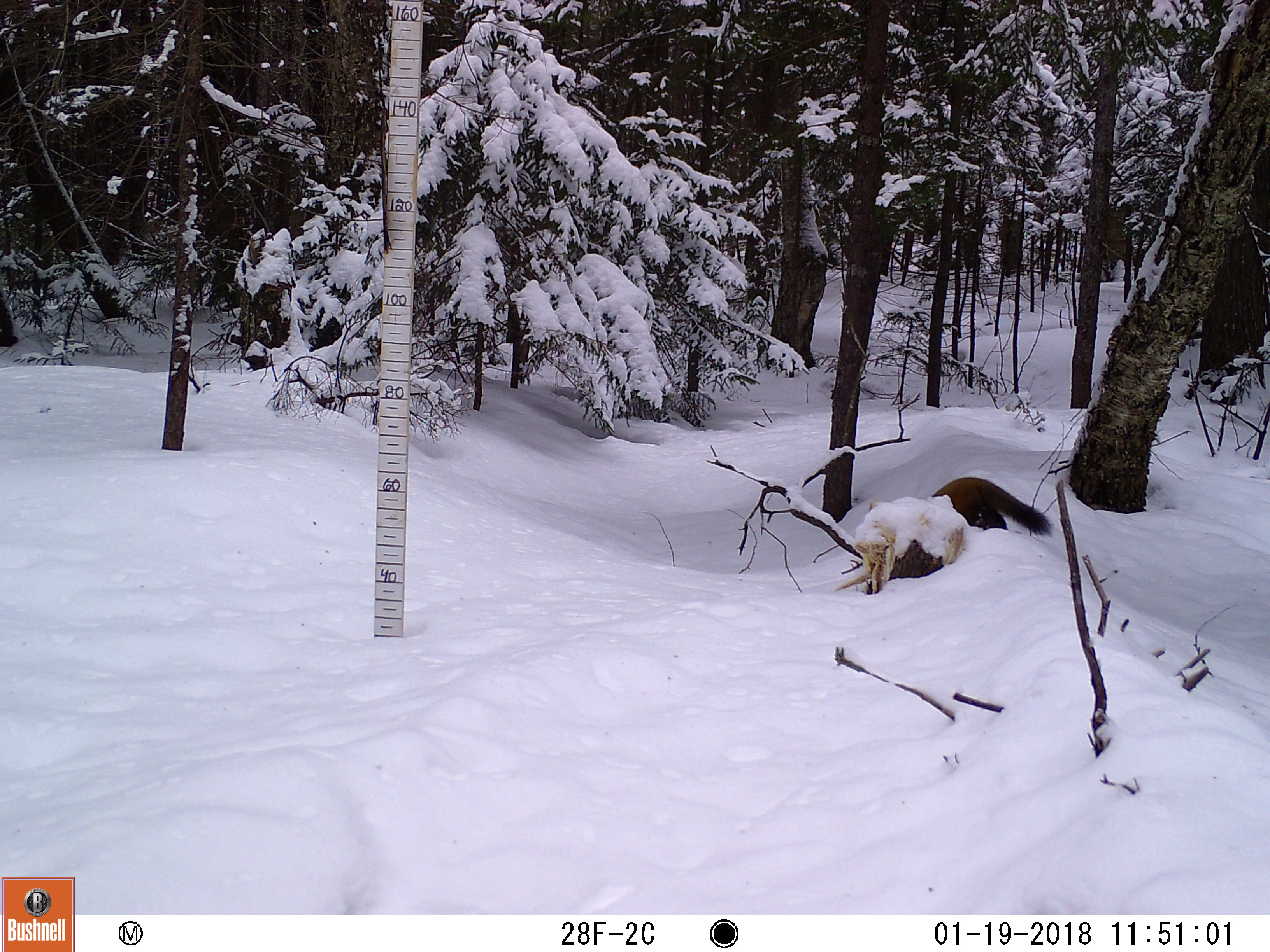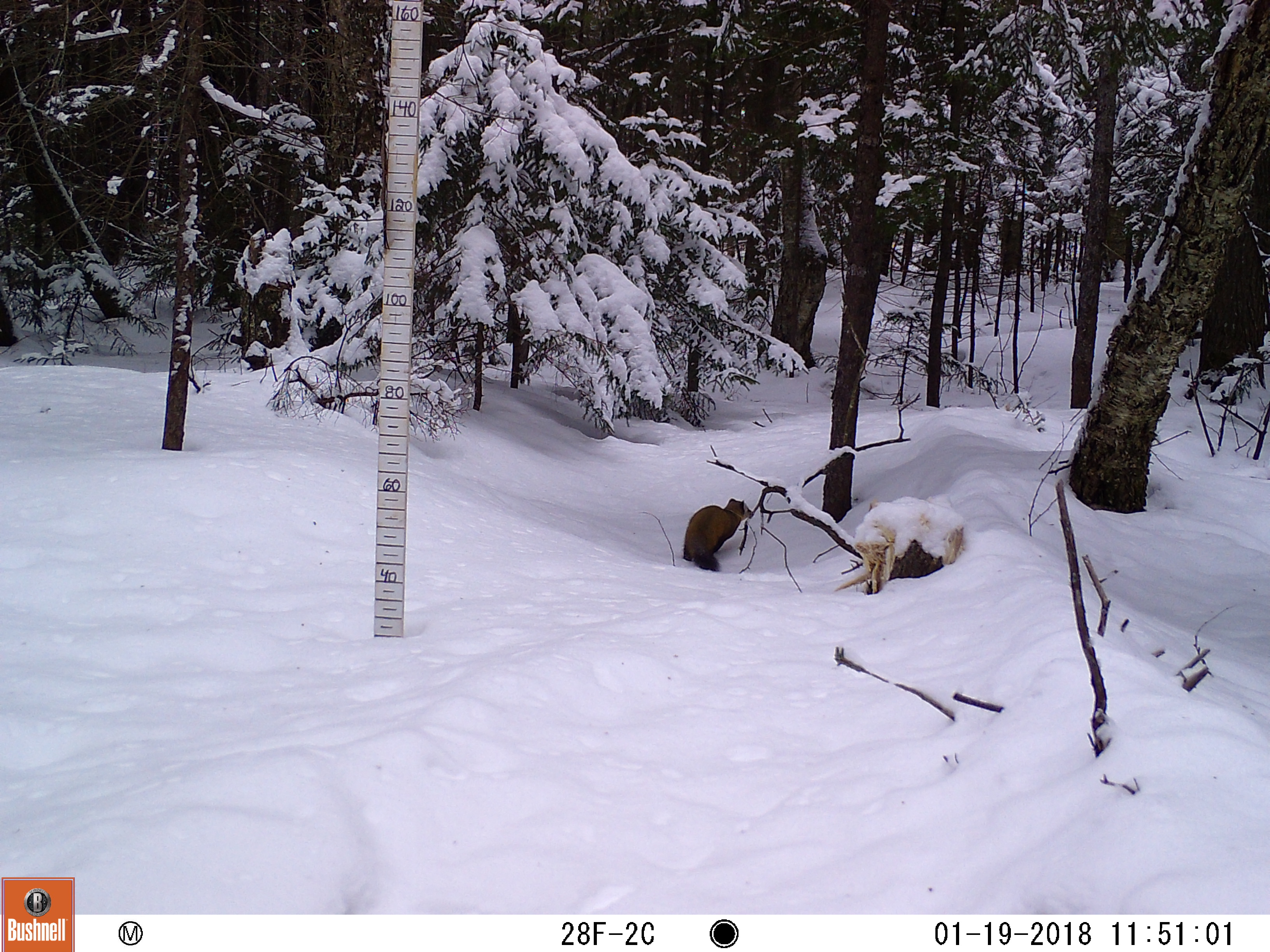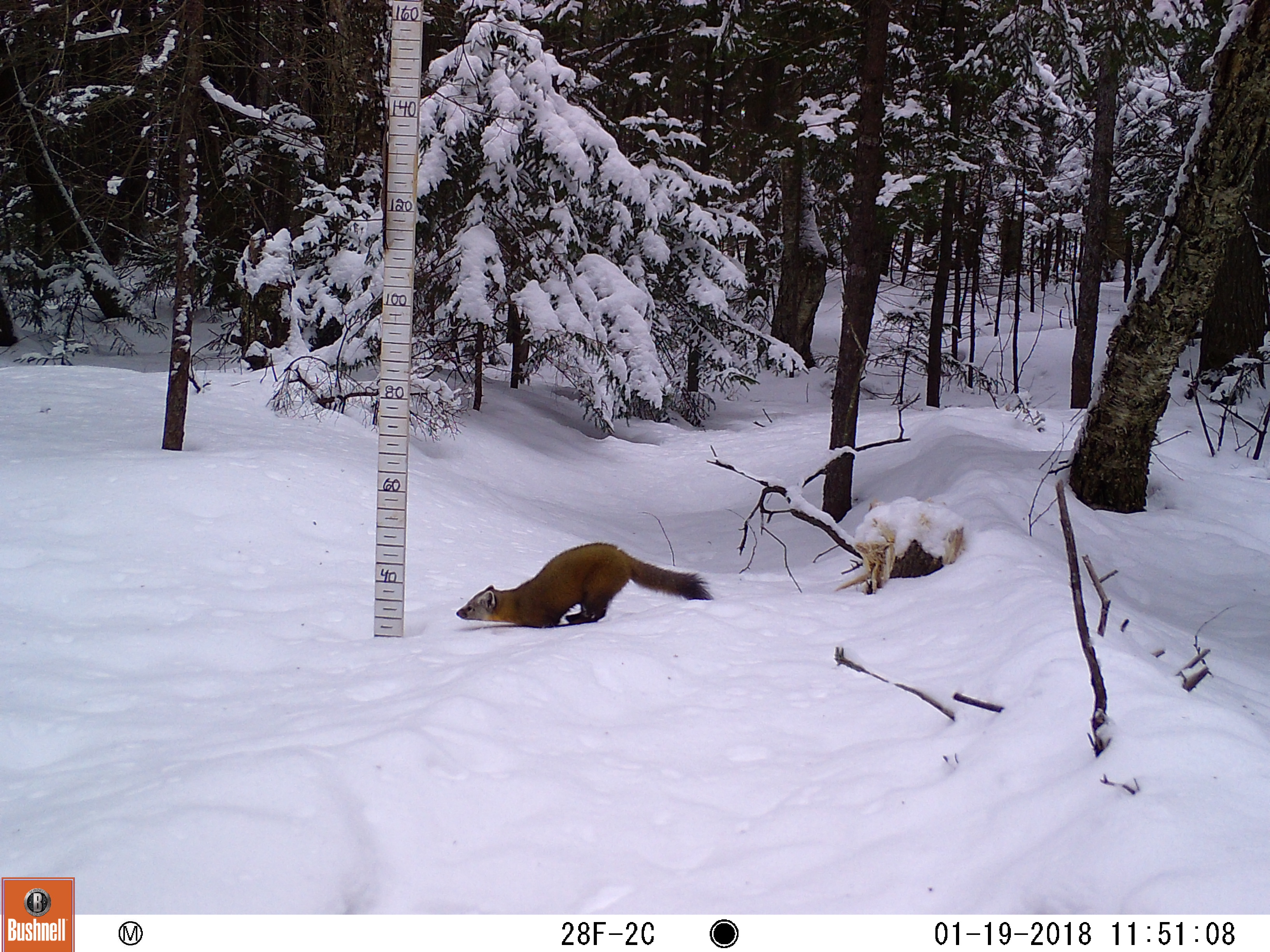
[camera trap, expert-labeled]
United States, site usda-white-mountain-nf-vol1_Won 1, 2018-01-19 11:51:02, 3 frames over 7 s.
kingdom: Animalia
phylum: Chordata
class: Mammalia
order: Carnivora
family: Mustelidae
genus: Martes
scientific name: Martes americana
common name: american marten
American marten (Martes americana).